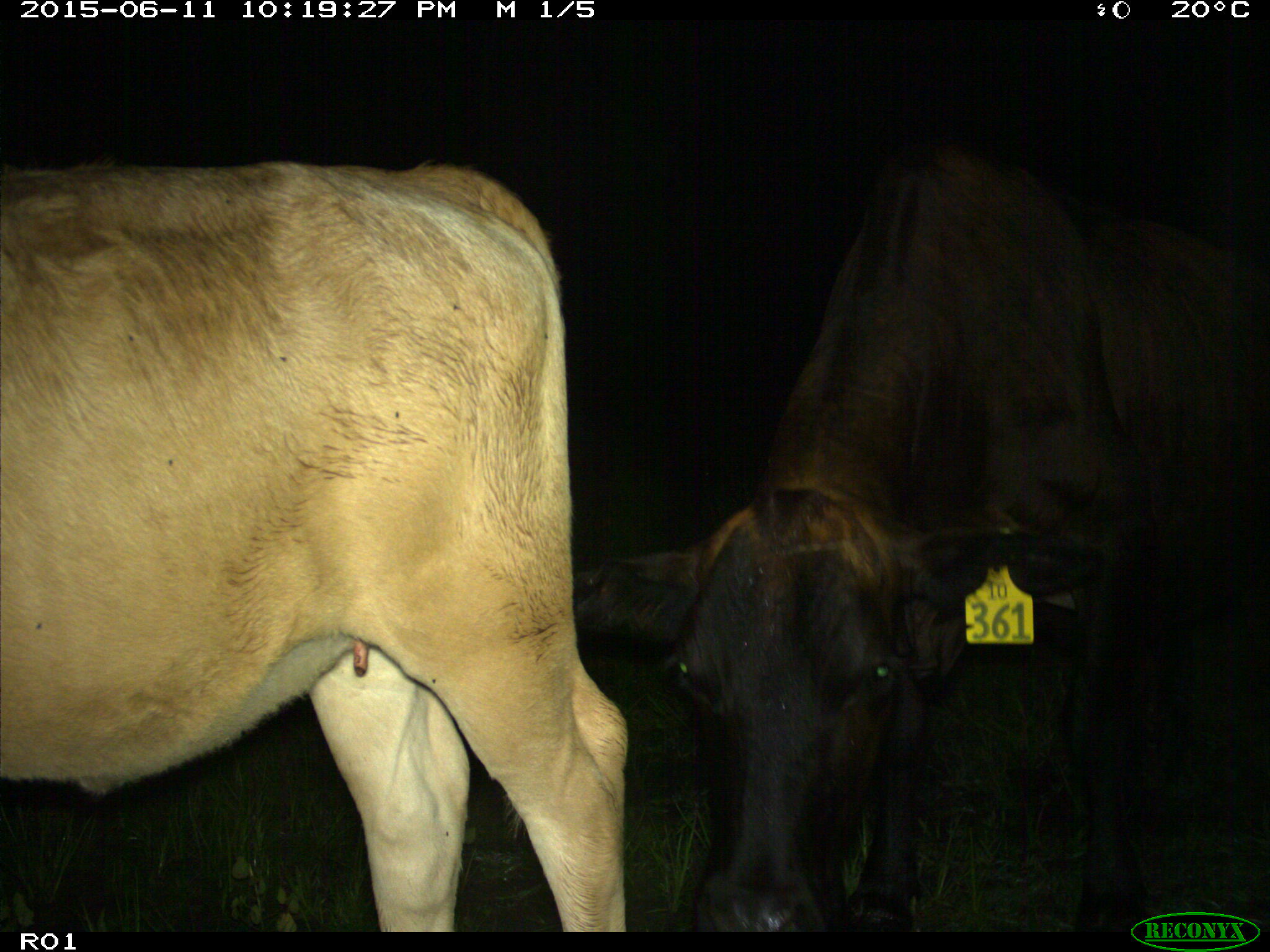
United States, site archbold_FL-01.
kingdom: Animalia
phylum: Chordata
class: Mammalia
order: Artiodactyla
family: Bovidae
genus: Bos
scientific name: Bos taurus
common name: domestic cow